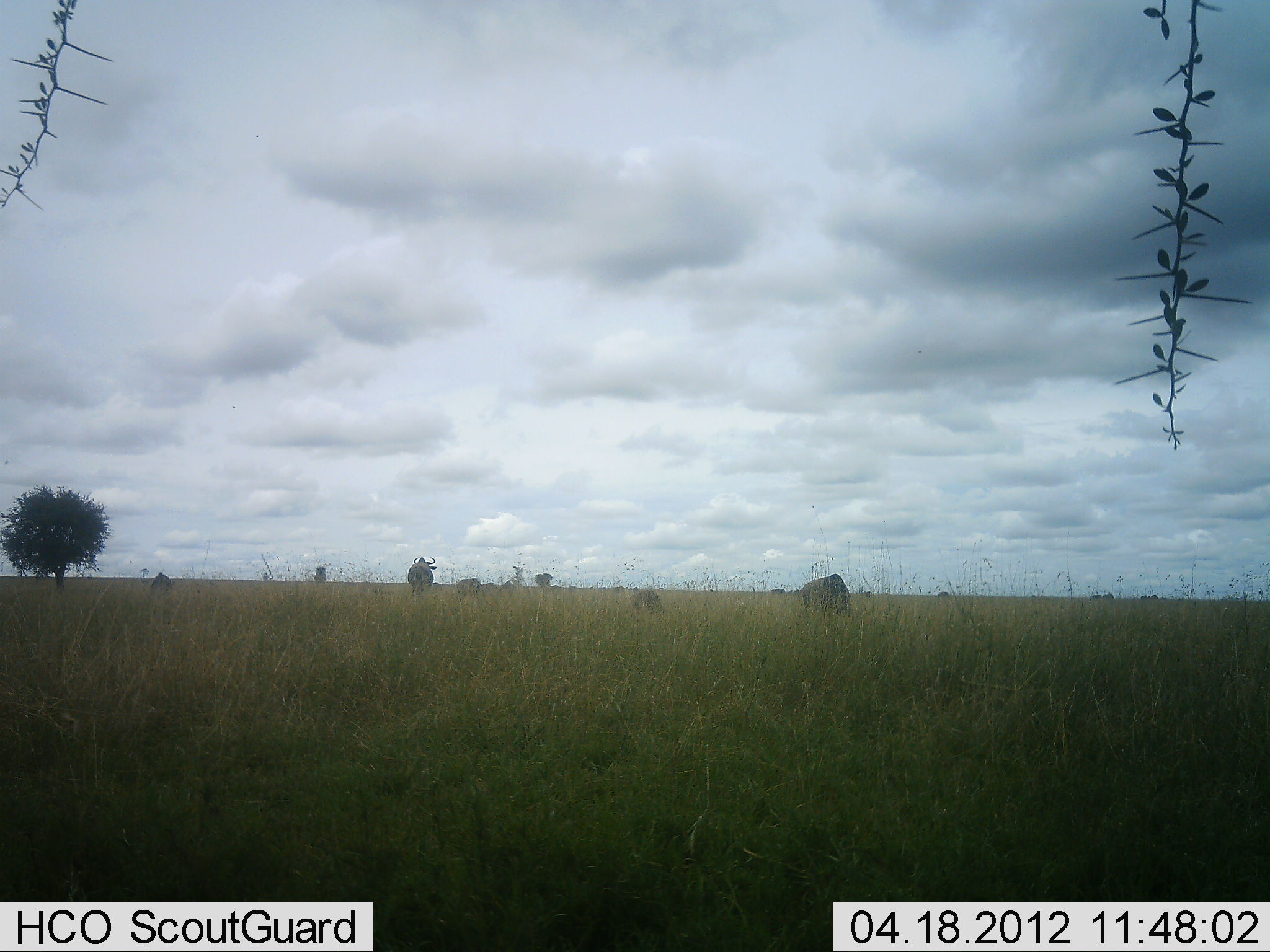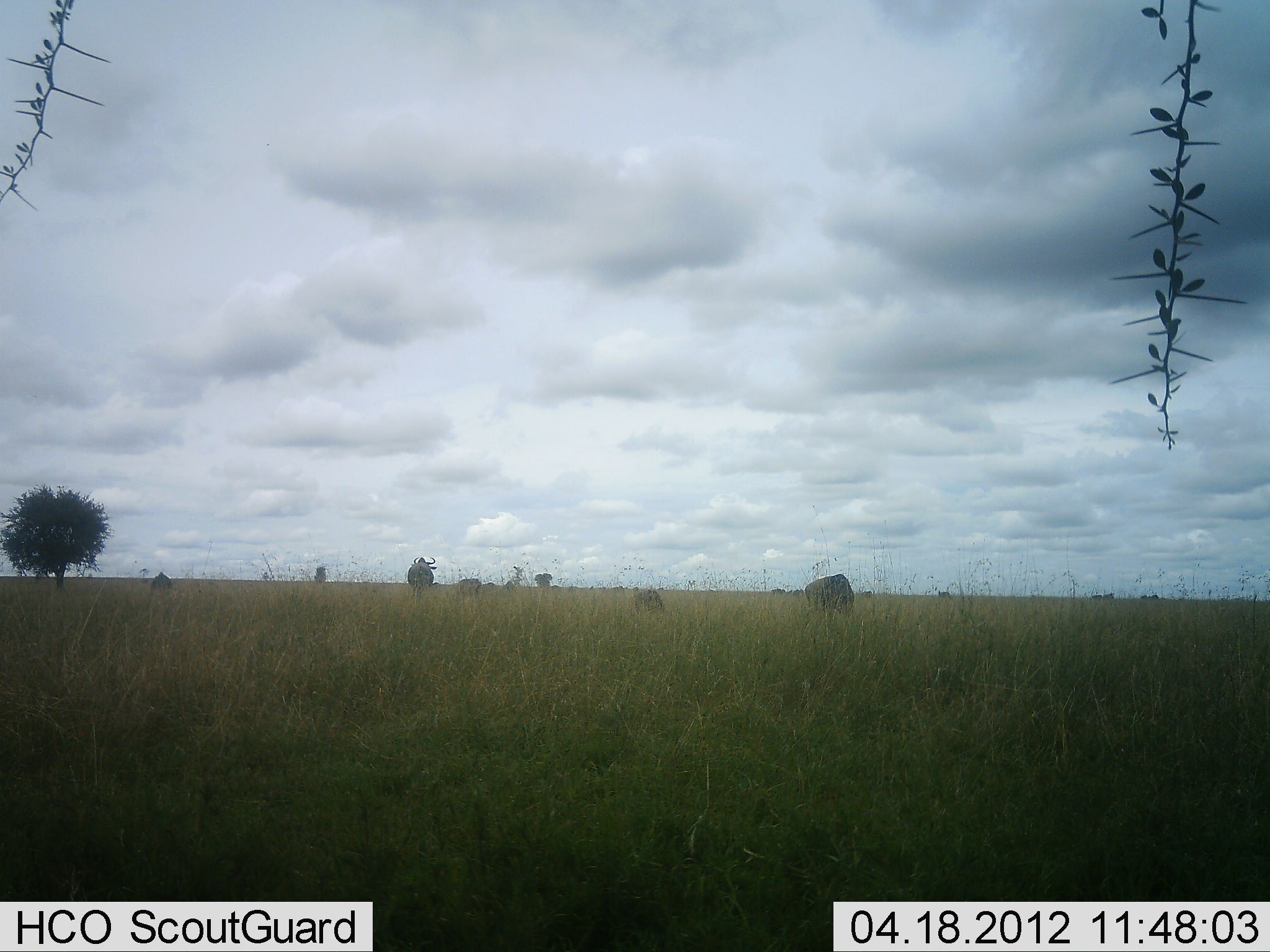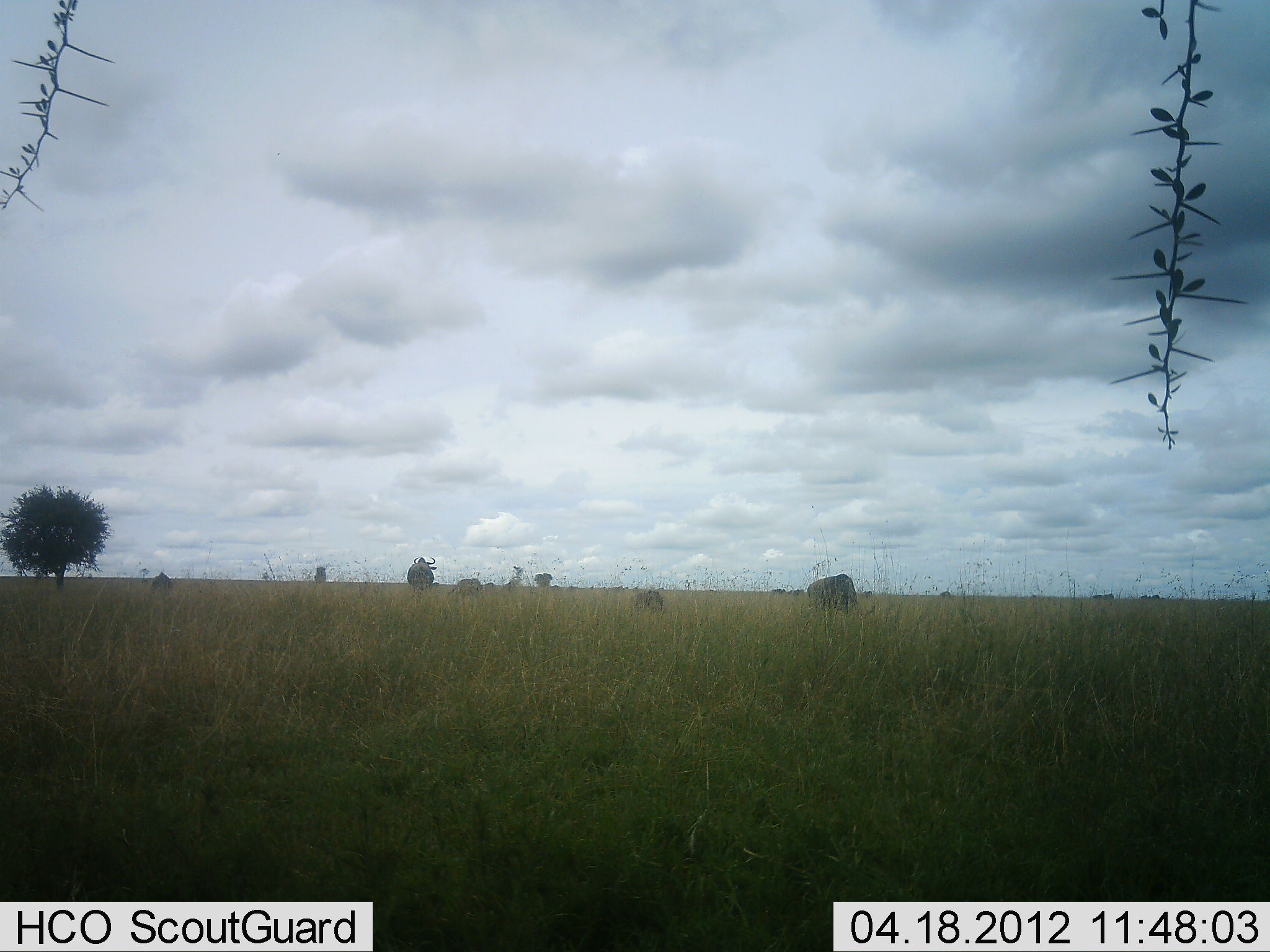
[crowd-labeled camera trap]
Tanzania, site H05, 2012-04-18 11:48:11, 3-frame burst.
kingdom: Animalia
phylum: Chordata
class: Mammalia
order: Artiodactyla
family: Bovidae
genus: Connochaetes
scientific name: Connochaetes taurinus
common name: blue wildebeest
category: wildebeest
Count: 6.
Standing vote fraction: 80%.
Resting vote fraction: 7%.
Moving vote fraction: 27%.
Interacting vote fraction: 0%.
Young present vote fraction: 13%.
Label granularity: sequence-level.